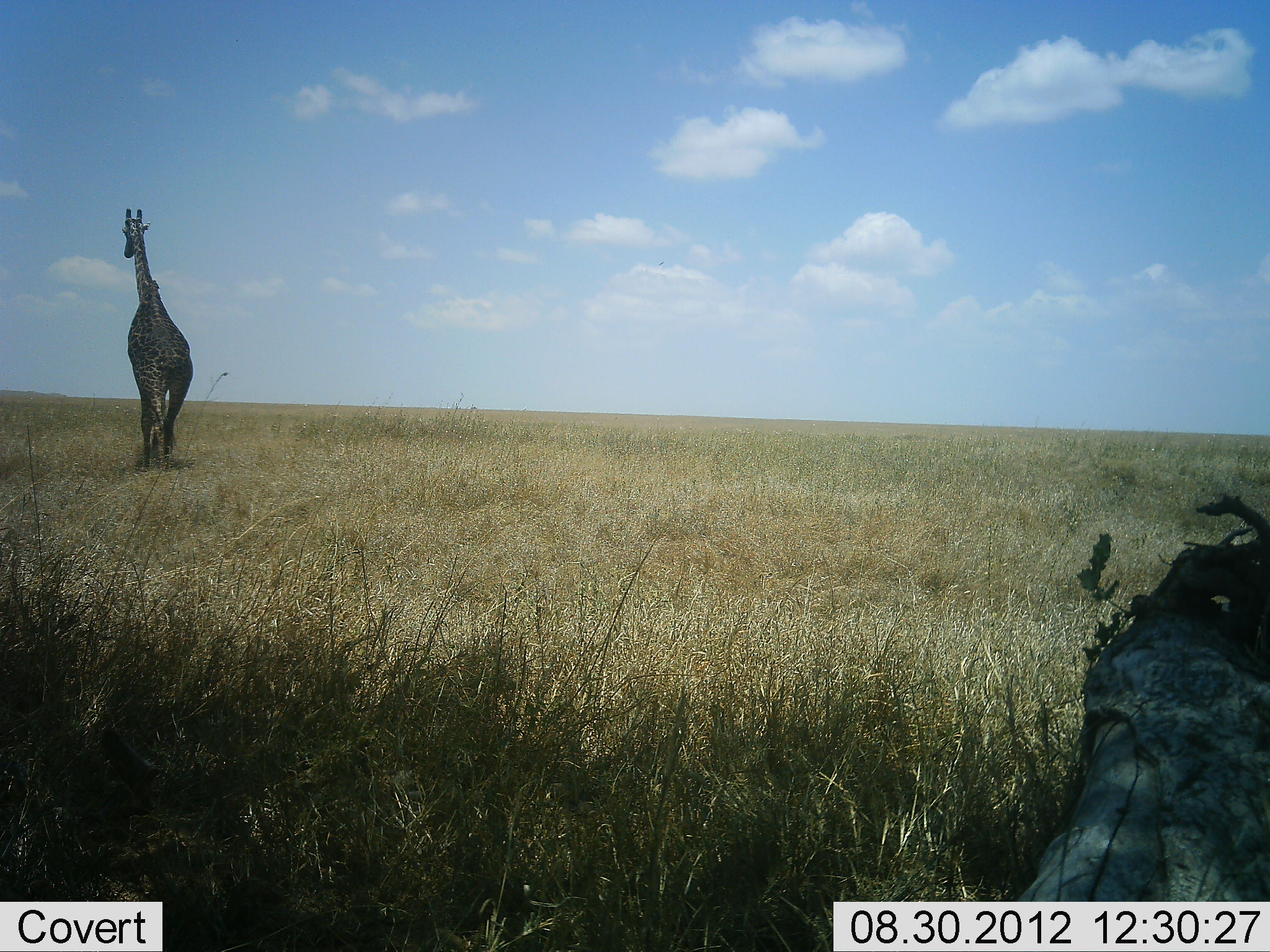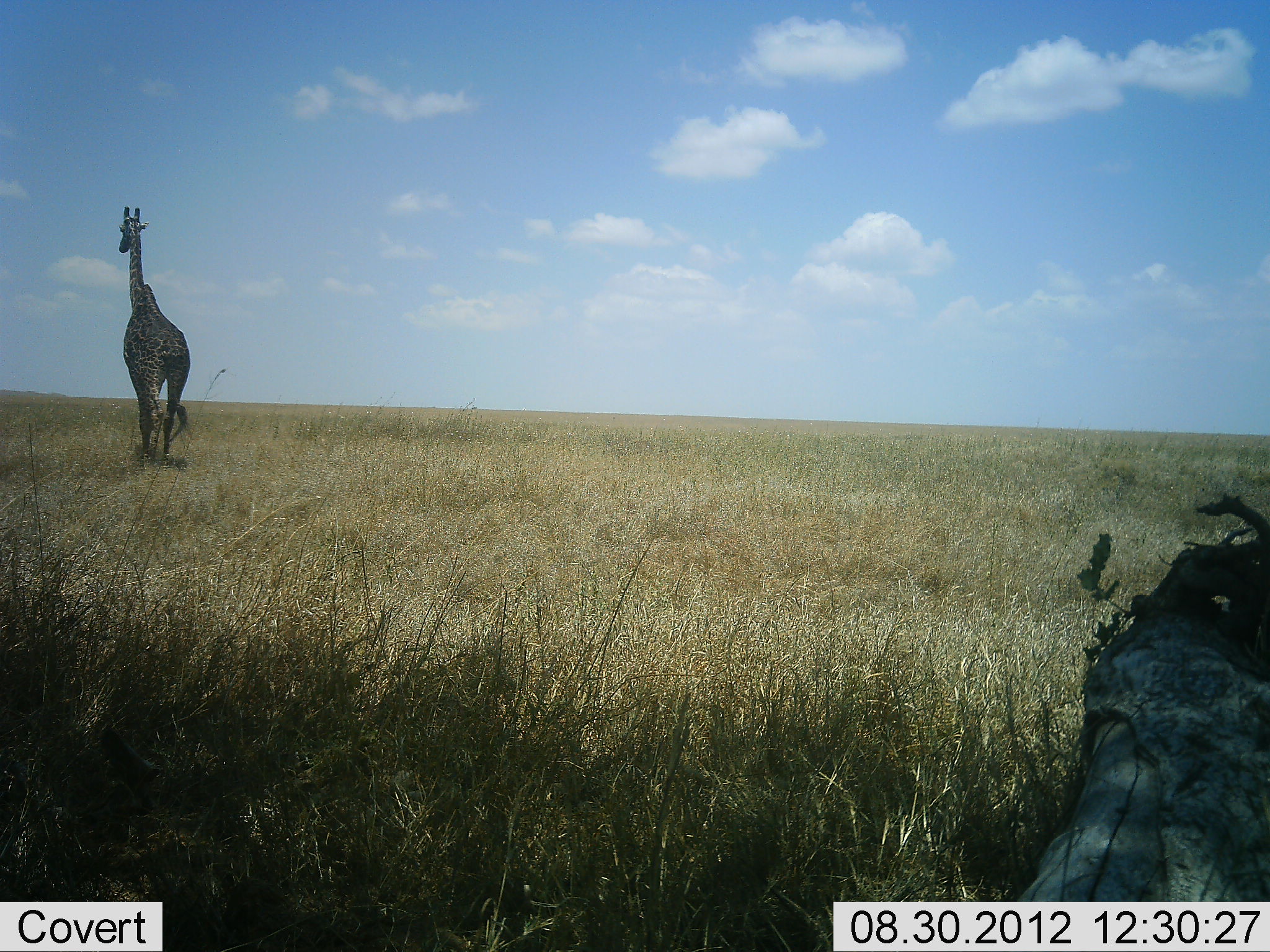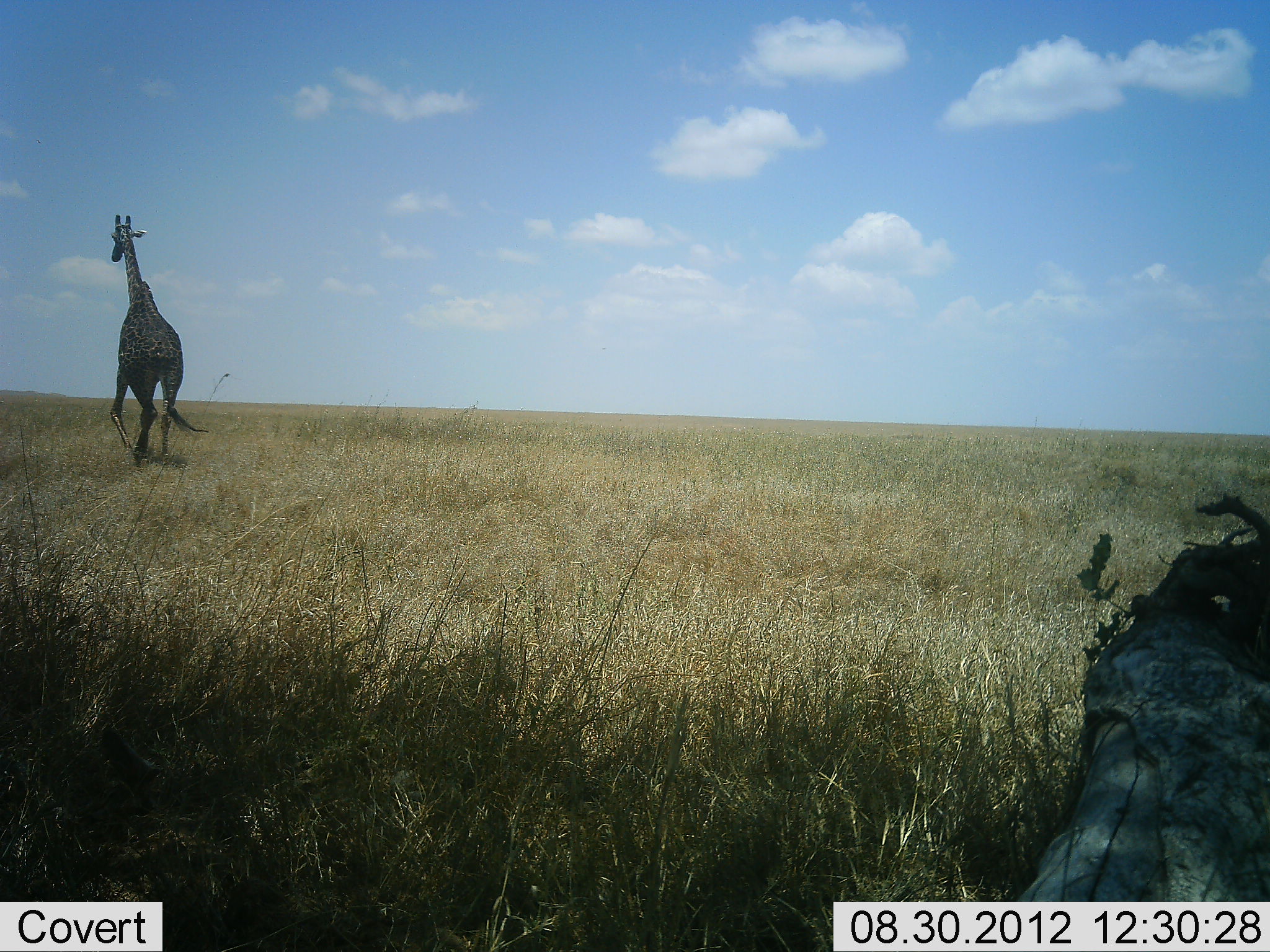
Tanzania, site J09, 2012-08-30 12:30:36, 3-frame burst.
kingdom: Animalia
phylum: Chordata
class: Mammalia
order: Artiodactyla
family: Giraffidae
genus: Giraffa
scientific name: Giraffa camelopardalis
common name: giraffe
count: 1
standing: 0%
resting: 0%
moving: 100%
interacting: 0%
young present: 0%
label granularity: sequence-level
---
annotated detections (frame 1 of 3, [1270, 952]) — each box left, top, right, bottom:
animal: 122, 208, 194, 472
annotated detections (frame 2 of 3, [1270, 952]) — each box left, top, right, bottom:
animal: 118, 205, 190, 468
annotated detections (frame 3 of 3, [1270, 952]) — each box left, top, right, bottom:
animal: 107, 214, 209, 468